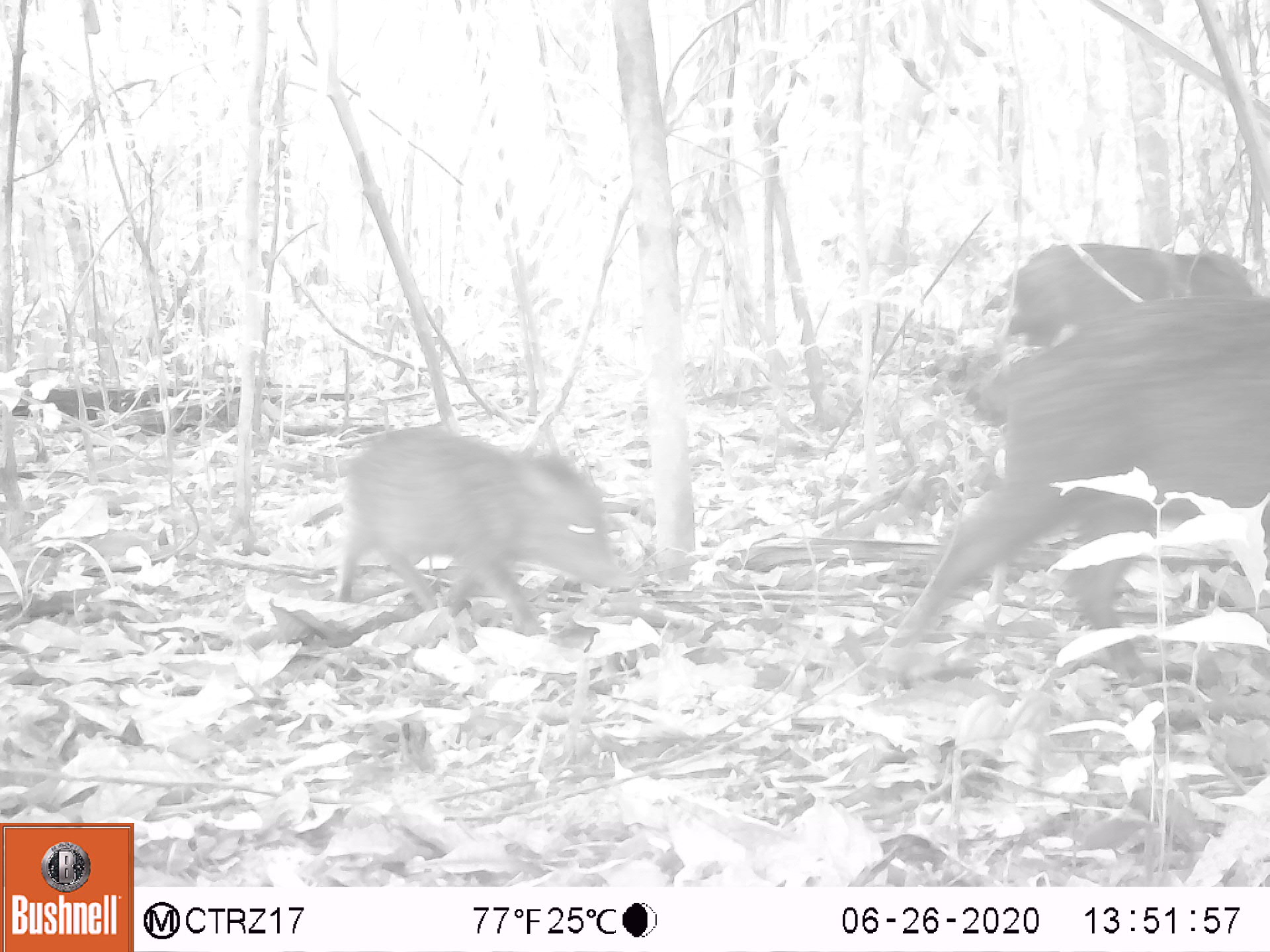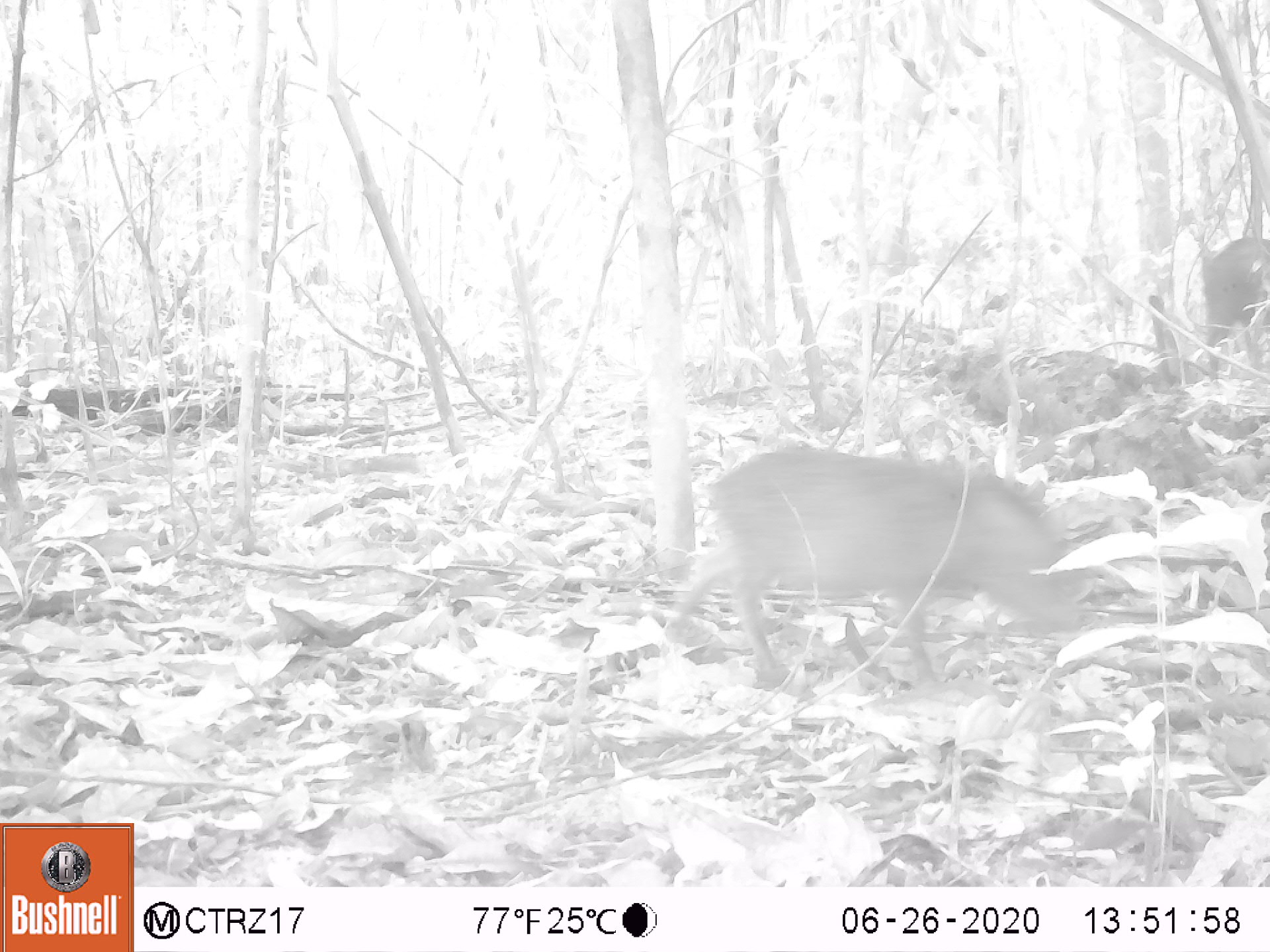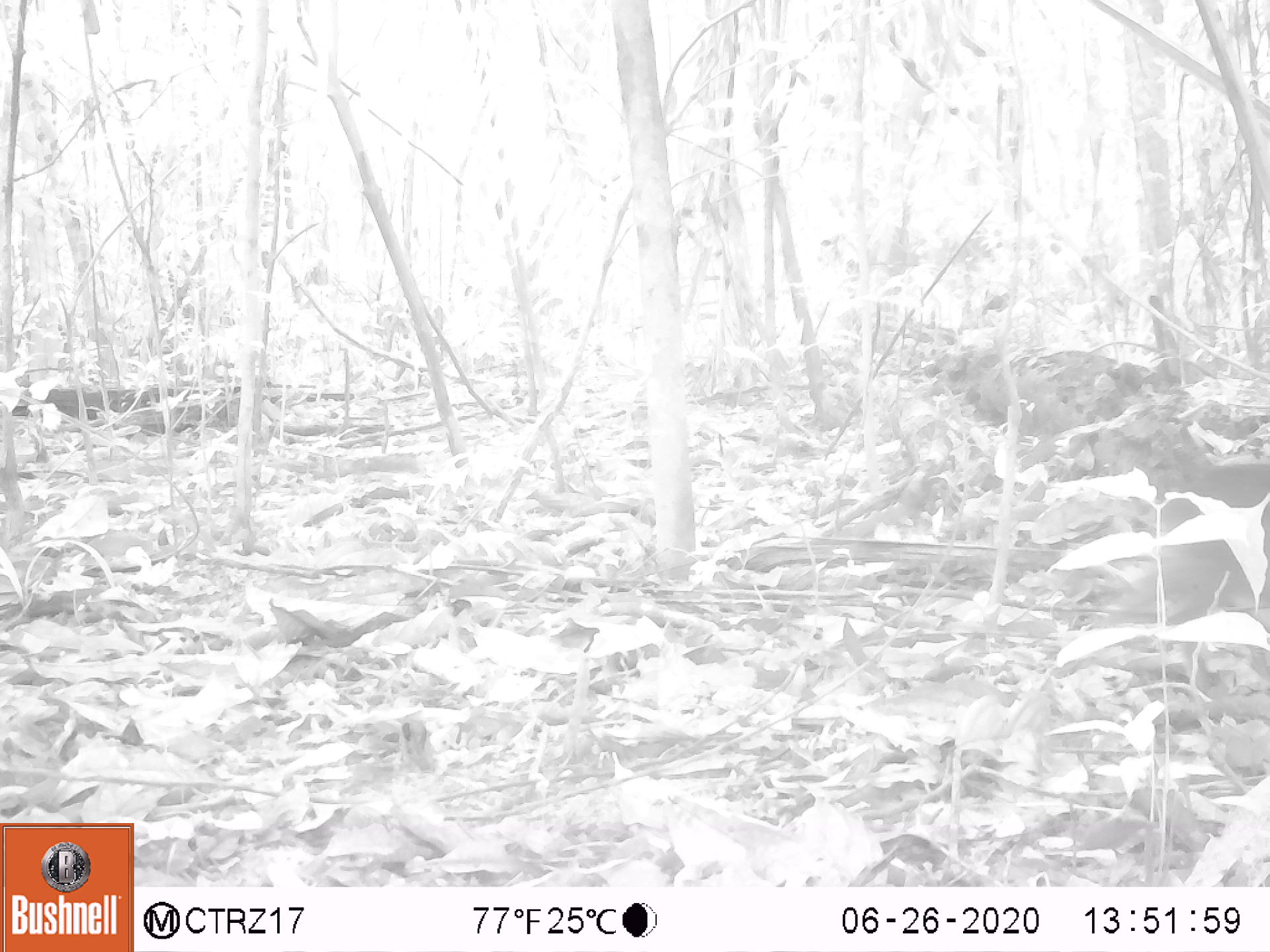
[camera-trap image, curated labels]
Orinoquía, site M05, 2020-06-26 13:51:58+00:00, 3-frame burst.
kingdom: Animalia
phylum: Chordata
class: Mammalia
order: Artiodactyla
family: Tayassuidae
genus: Pecari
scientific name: Pecari tajacu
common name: collared peccary